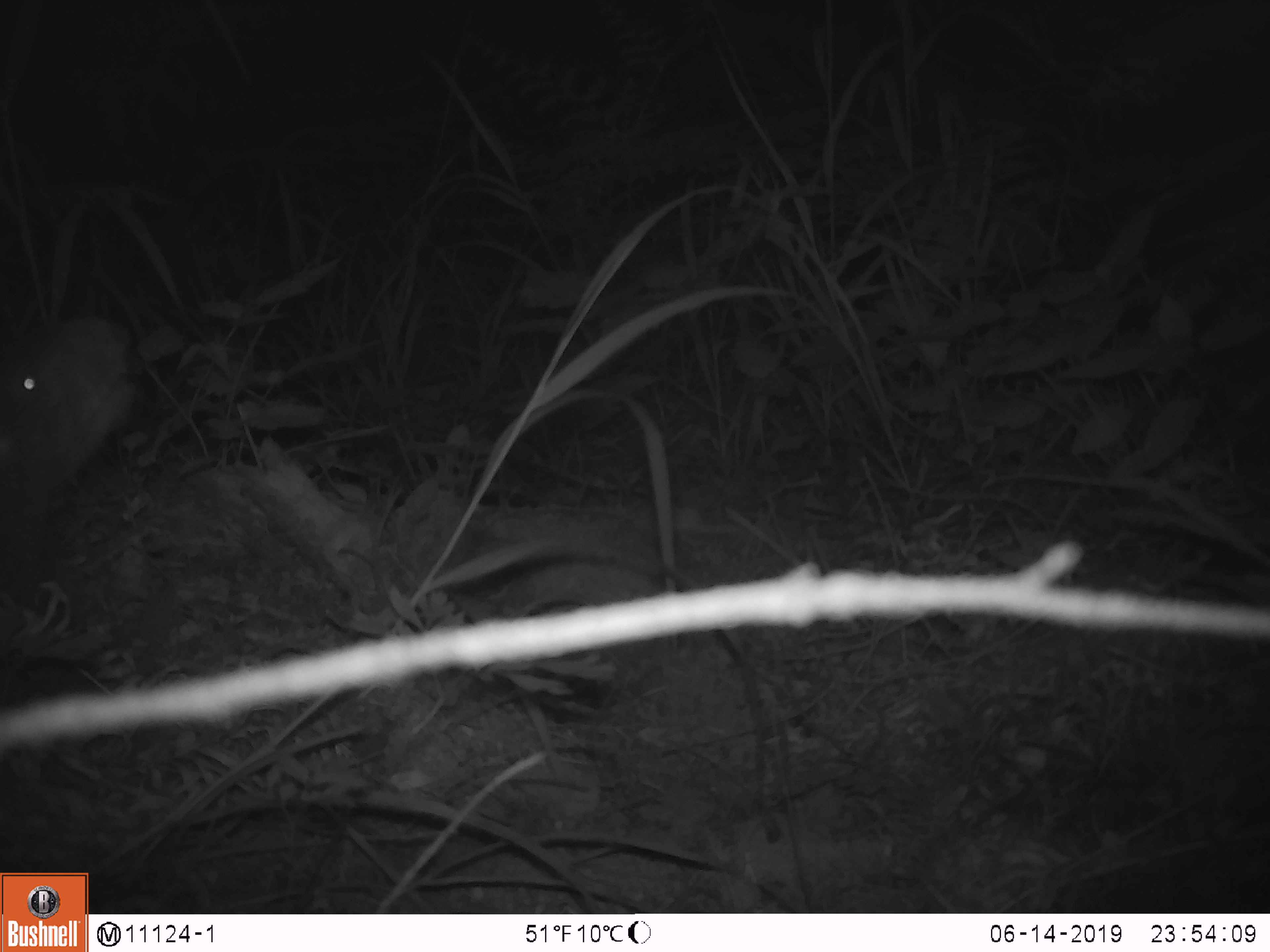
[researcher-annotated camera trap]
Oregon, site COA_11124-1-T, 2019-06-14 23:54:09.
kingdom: Animalia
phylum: Chordata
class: Mammalia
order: Rodentia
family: Aplodontiidae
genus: Aplodontia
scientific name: Aplodontia rufa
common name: mountain beaver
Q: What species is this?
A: Mountain beaver (Aplodontia rufa).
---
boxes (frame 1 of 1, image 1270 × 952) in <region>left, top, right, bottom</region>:
mountain beaver: <region>0, 320, 136, 552</region>